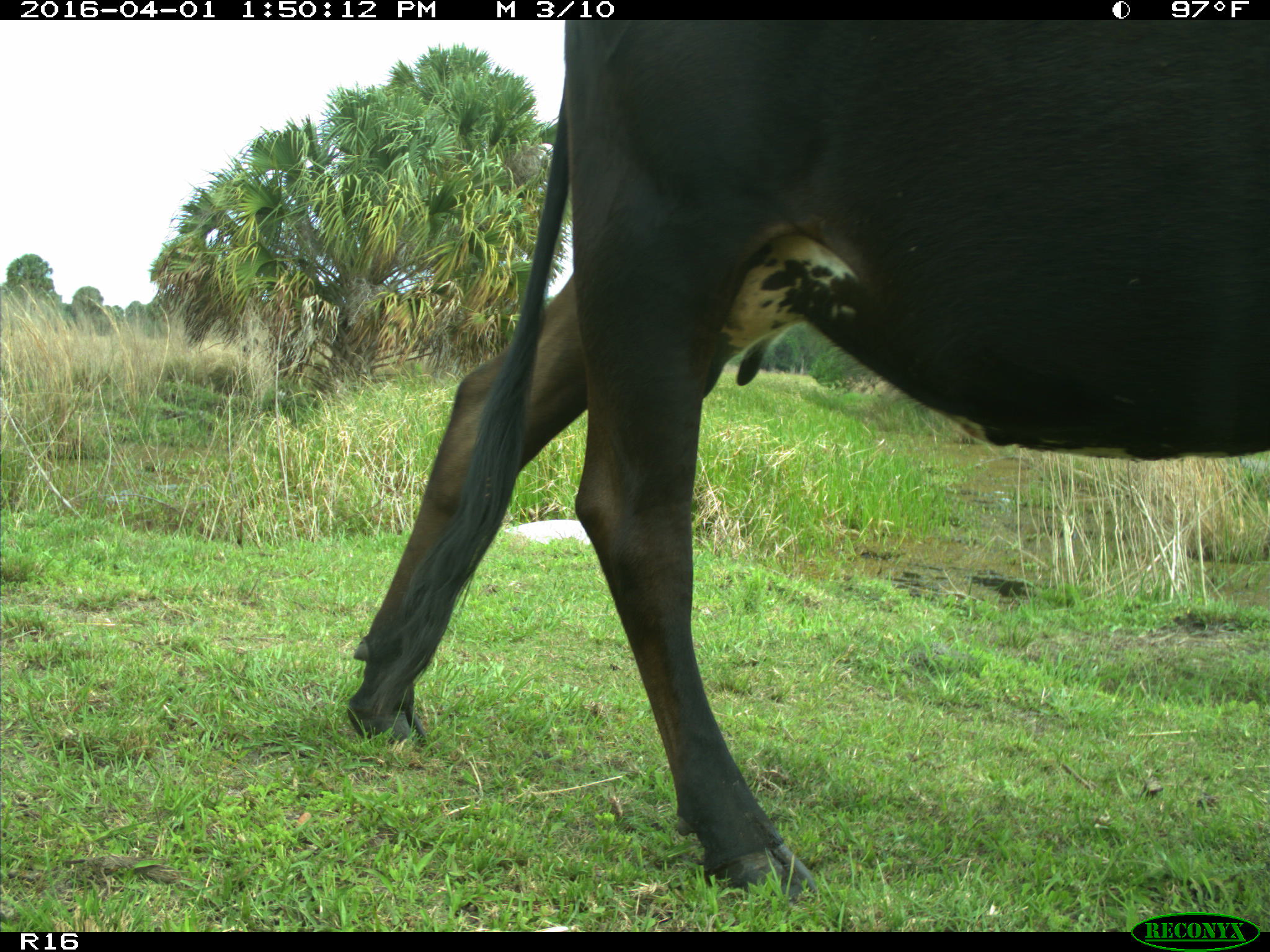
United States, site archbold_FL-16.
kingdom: Animalia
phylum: Chordata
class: Mammalia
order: Artiodactyla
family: Bovidae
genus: Bos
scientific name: Bos taurus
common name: domestic cow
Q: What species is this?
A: Bos taurus (domestic cow).